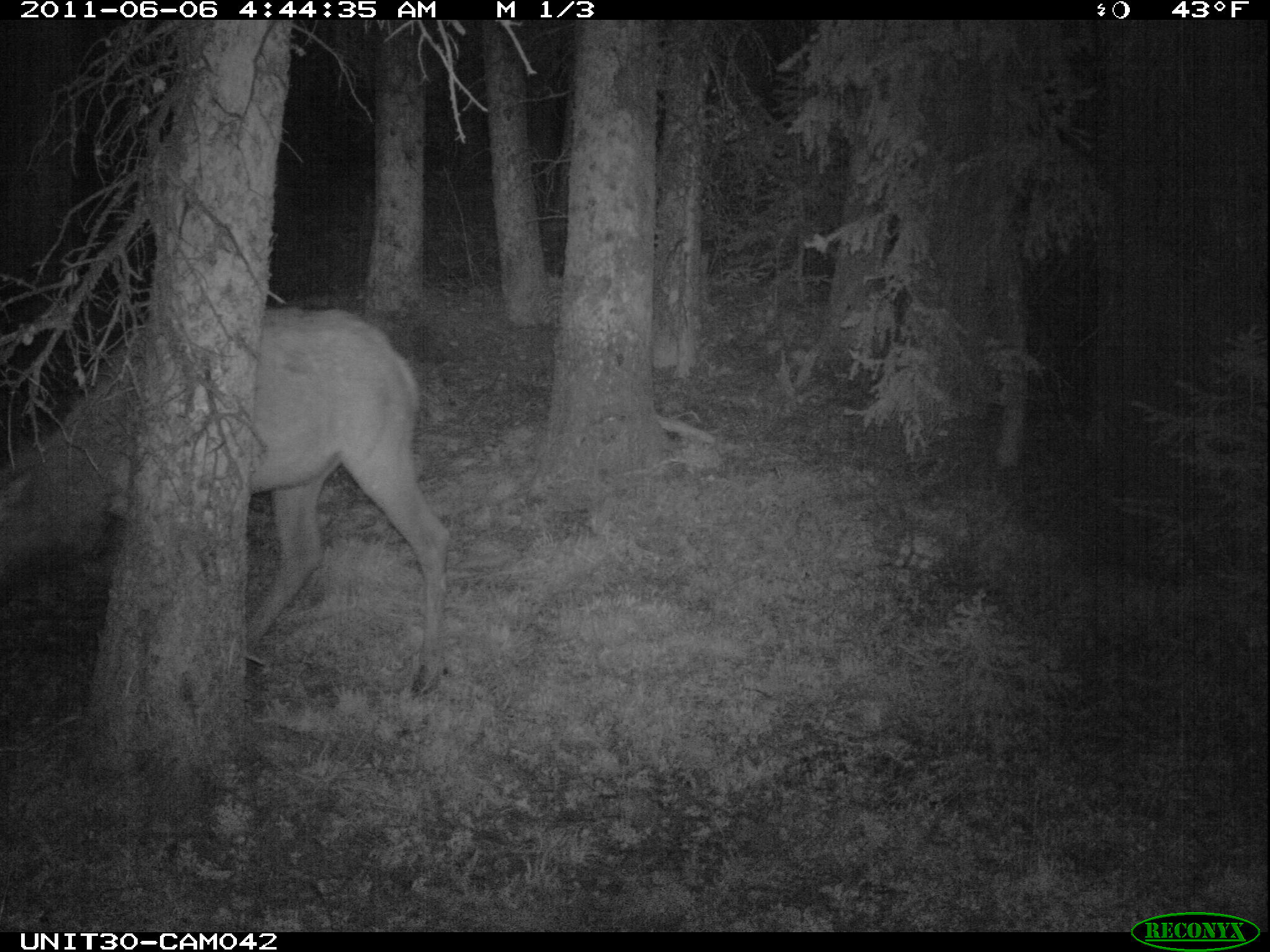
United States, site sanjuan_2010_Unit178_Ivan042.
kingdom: Animalia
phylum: Chordata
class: Mammalia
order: Artiodactyla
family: Cervidae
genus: Cervus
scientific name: Cervus elaphus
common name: red deer